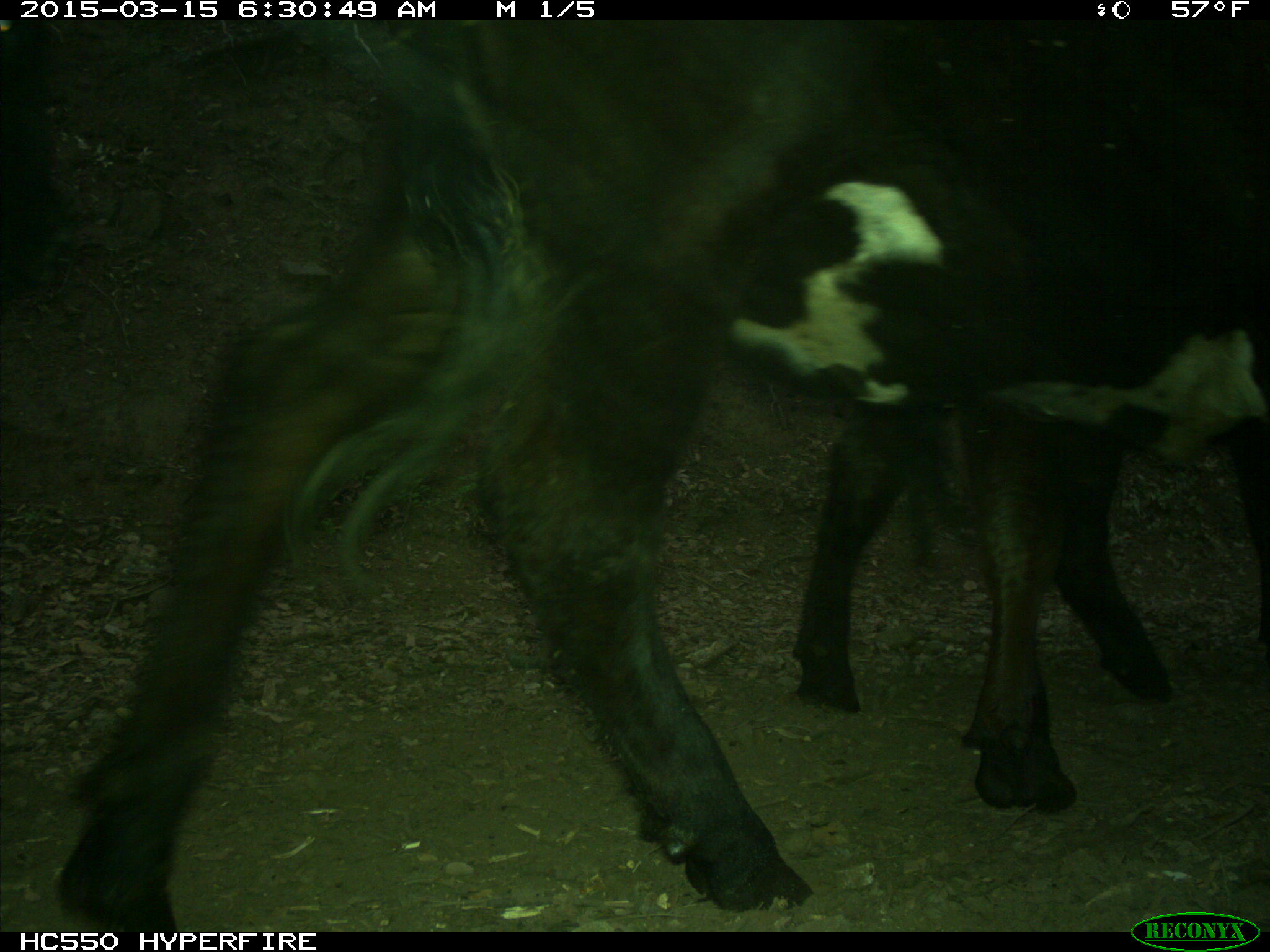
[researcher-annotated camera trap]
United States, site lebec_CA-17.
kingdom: Animalia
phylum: Chordata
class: Mammalia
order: Artiodactyla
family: Bovidae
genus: Bos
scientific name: Bos taurus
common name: domestic cow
Bos taurus (domestic cow).